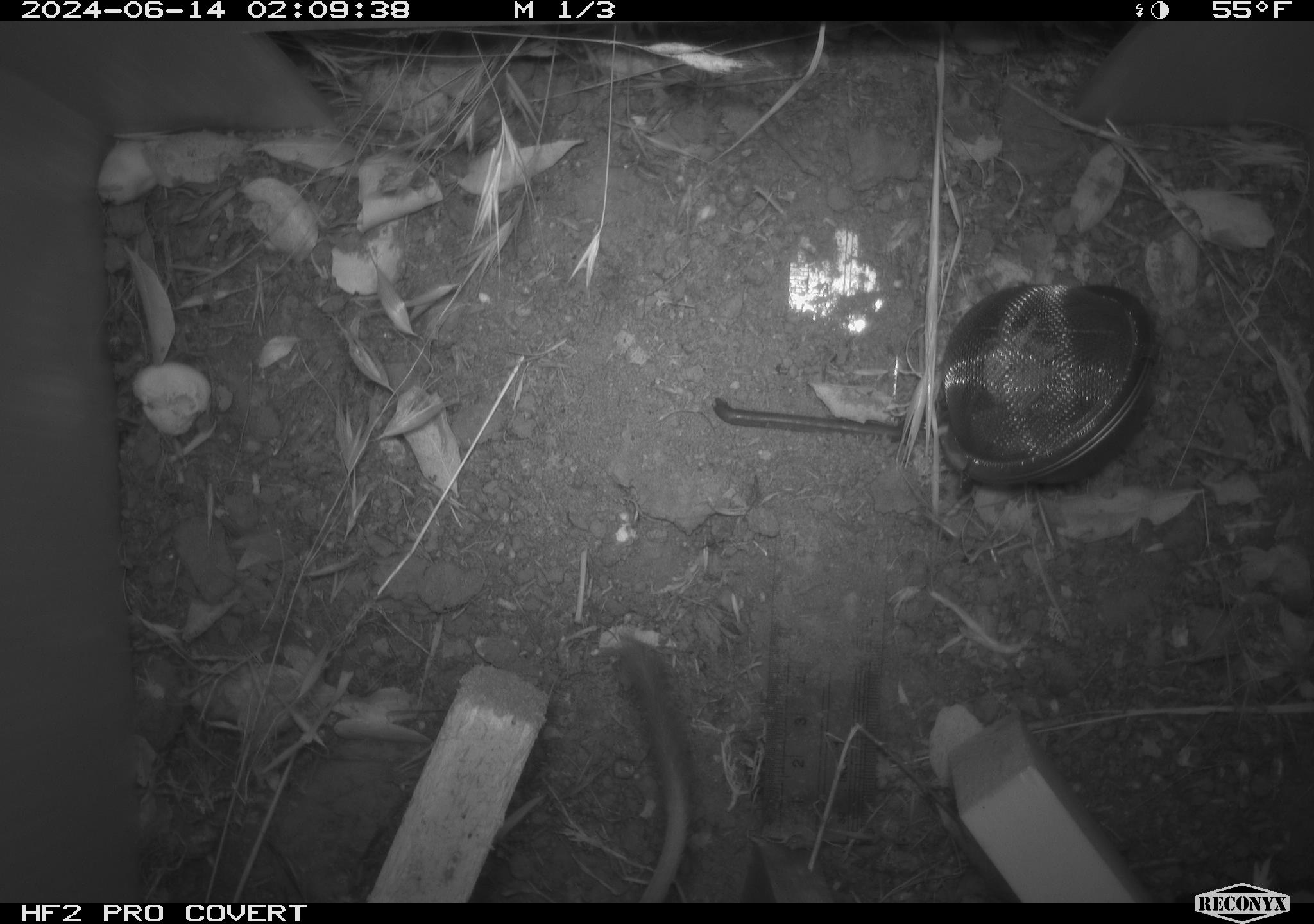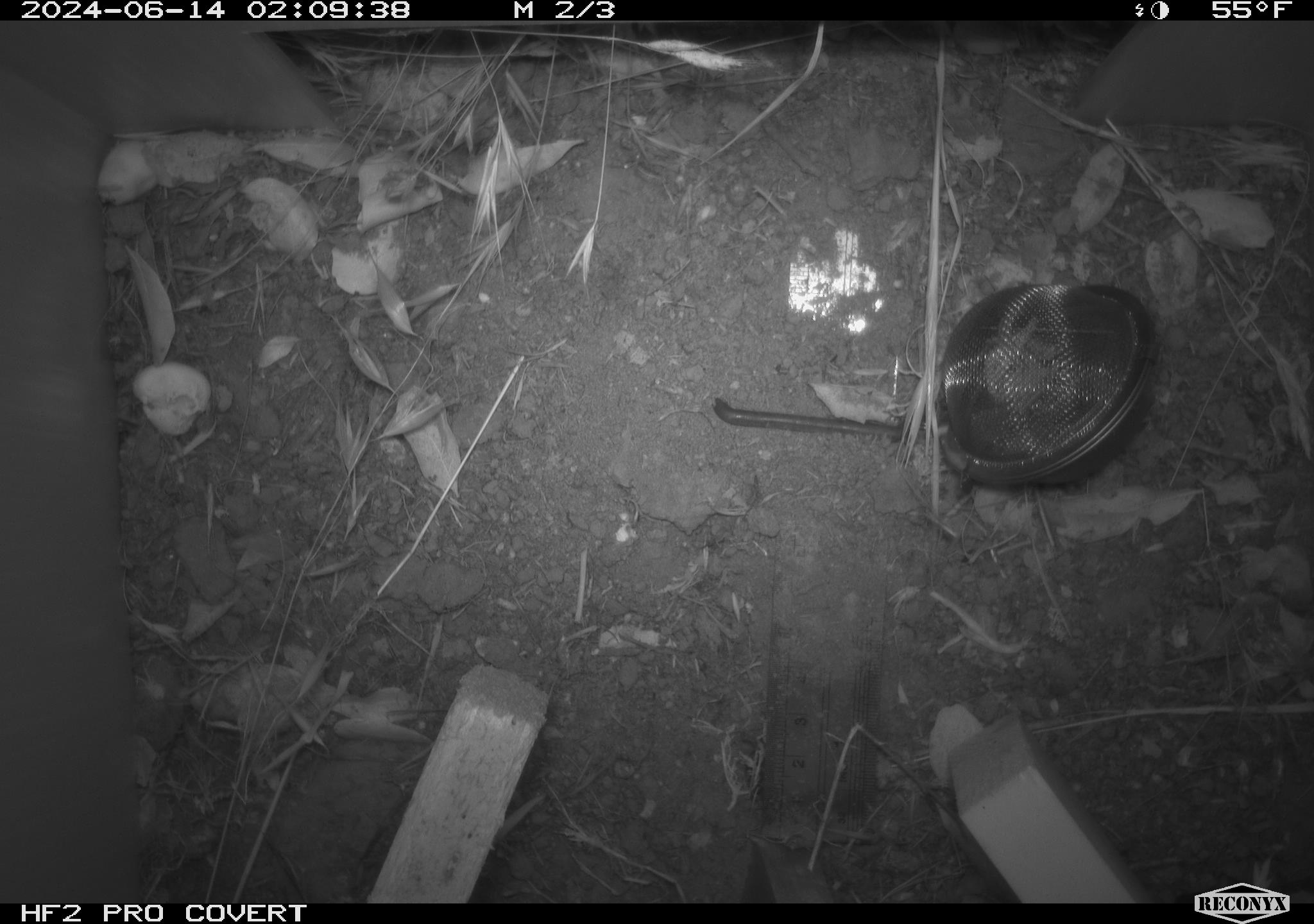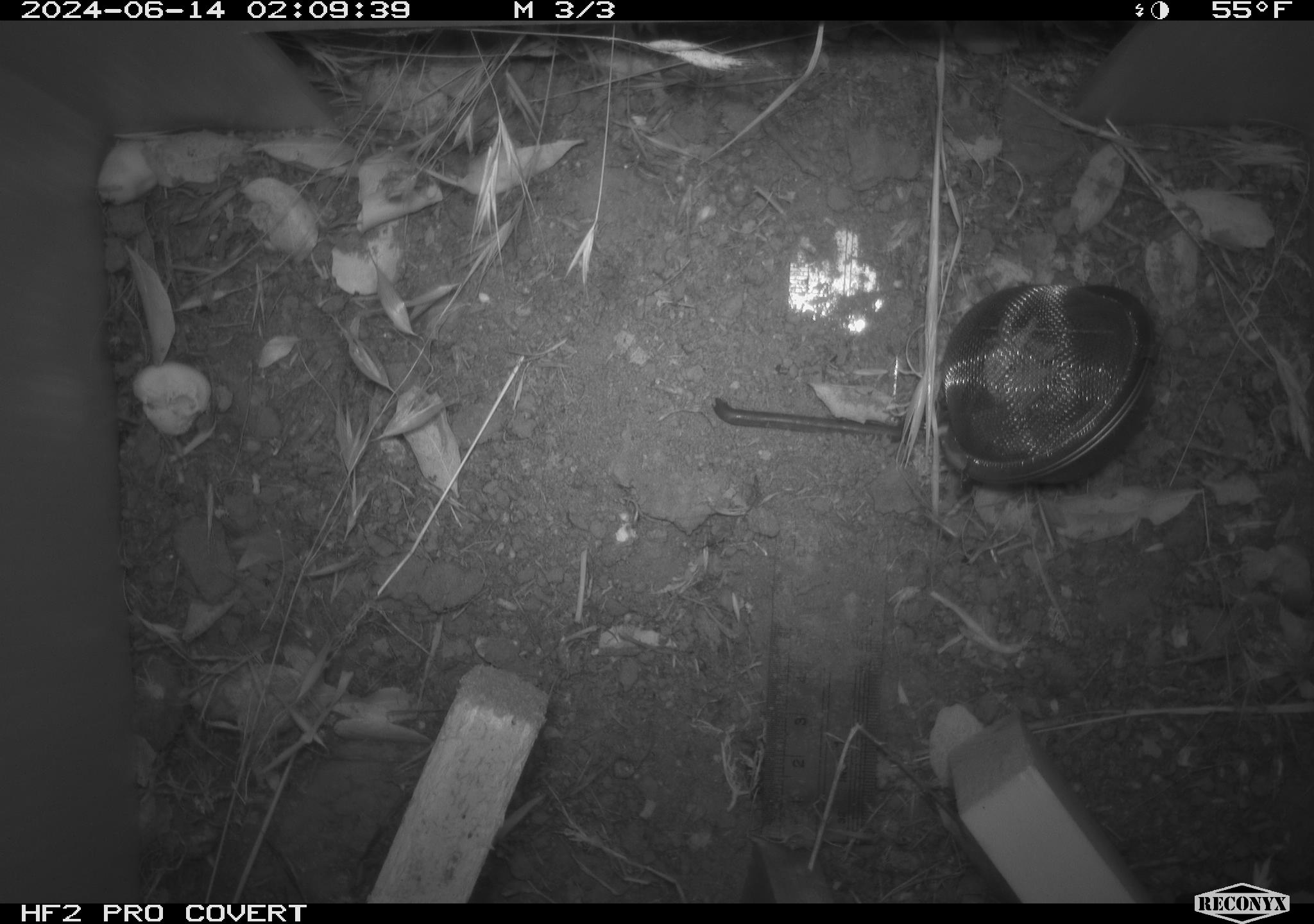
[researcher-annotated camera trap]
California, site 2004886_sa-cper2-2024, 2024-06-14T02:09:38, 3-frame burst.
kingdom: Animalia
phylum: Chordata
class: Mammalia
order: Rodentia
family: Heteromyidae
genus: Dipodomys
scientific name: Dipodomys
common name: kangaroo rats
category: dipodomys species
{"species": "dipodomys species (kangaroo rats) (Dipodomys)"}